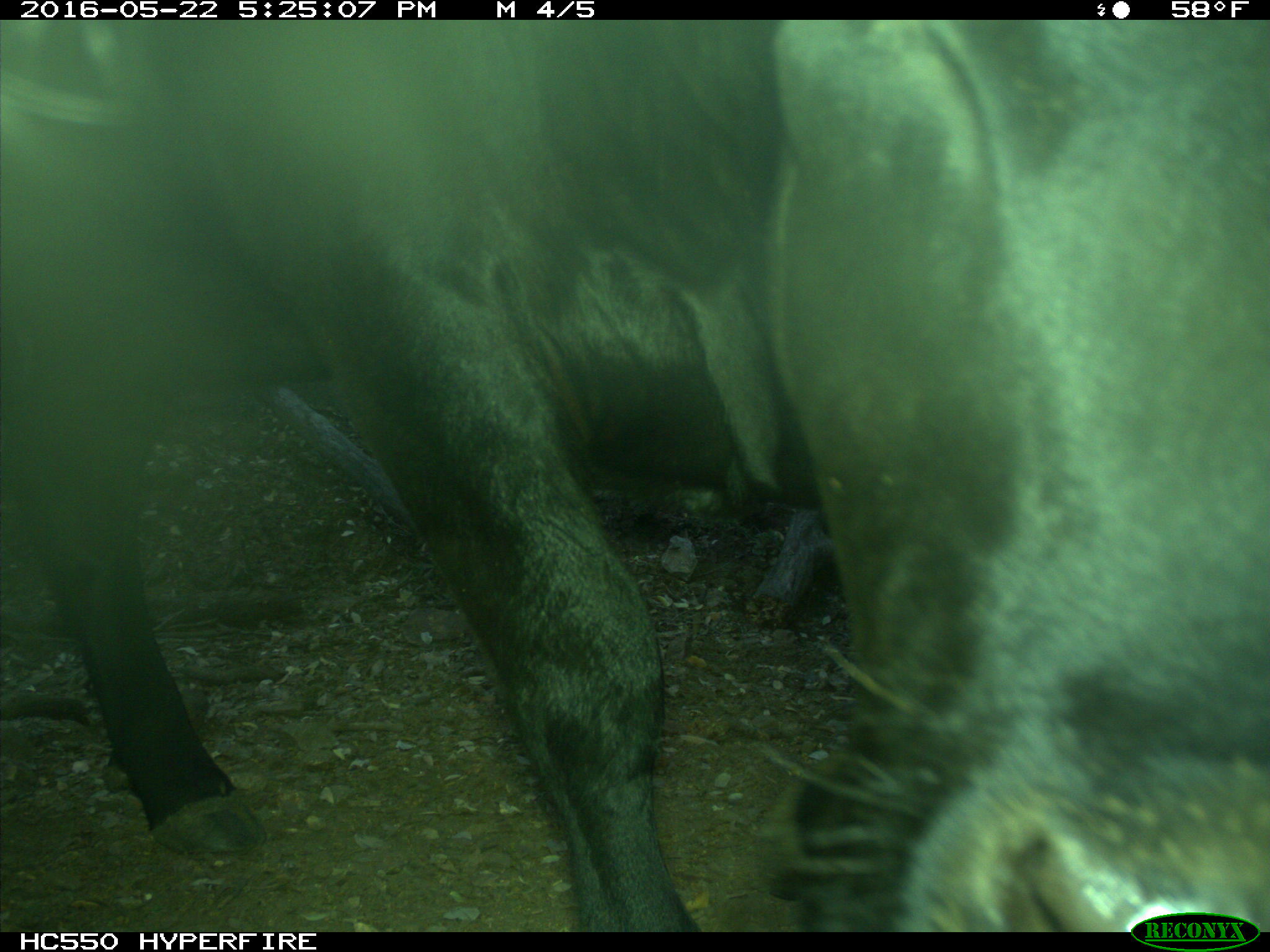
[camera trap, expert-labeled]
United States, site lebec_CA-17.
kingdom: Animalia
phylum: Chordata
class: Mammalia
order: Artiodactyla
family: Bovidae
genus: Bos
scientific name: Bos taurus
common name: domestic cow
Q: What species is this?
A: Bos taurus (domestic cow).